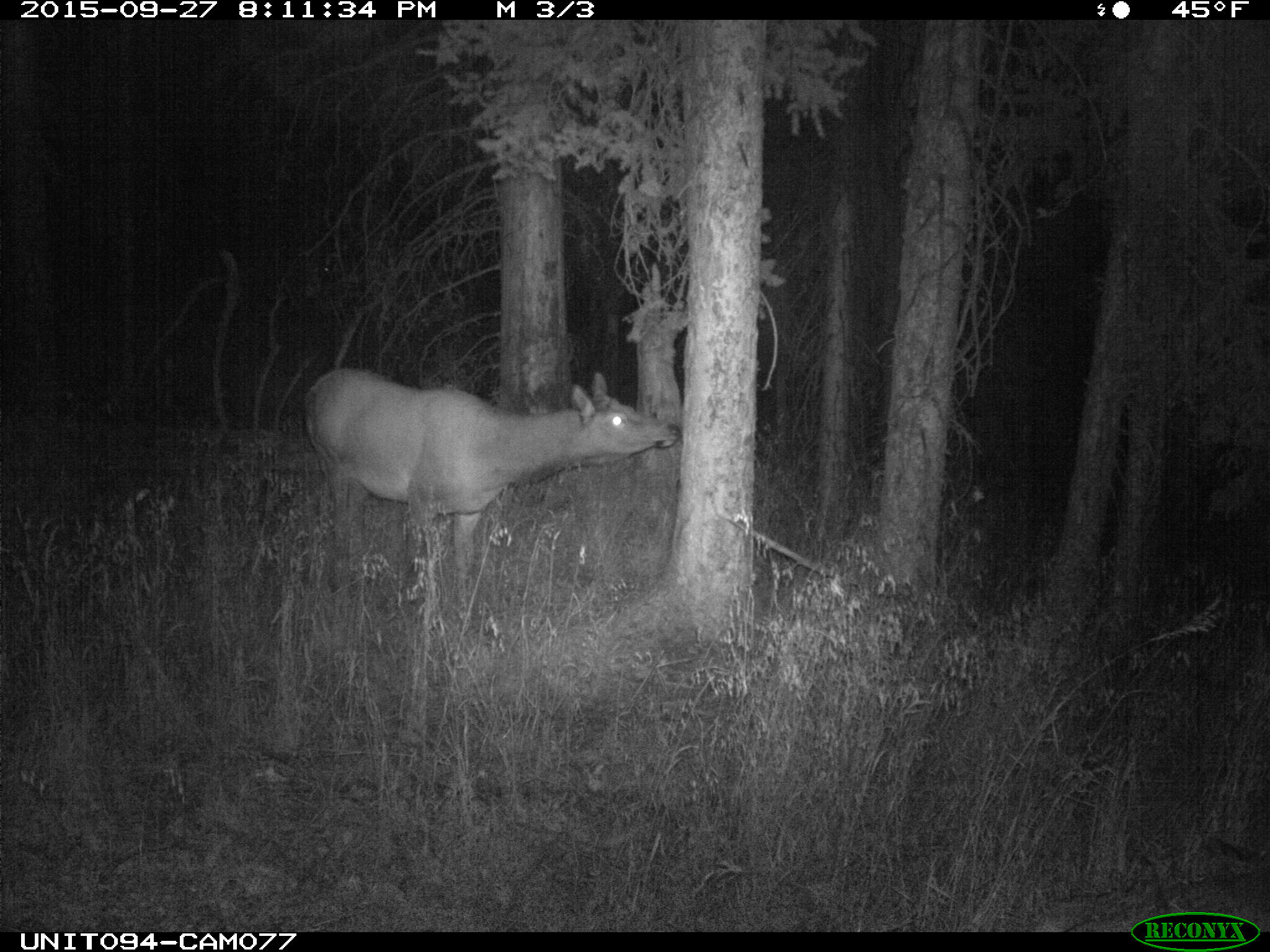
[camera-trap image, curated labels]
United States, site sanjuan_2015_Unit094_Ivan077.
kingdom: Animalia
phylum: Chordata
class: Mammalia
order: Artiodactyla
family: Cervidae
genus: Cervus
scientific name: Cervus elaphus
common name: red deer